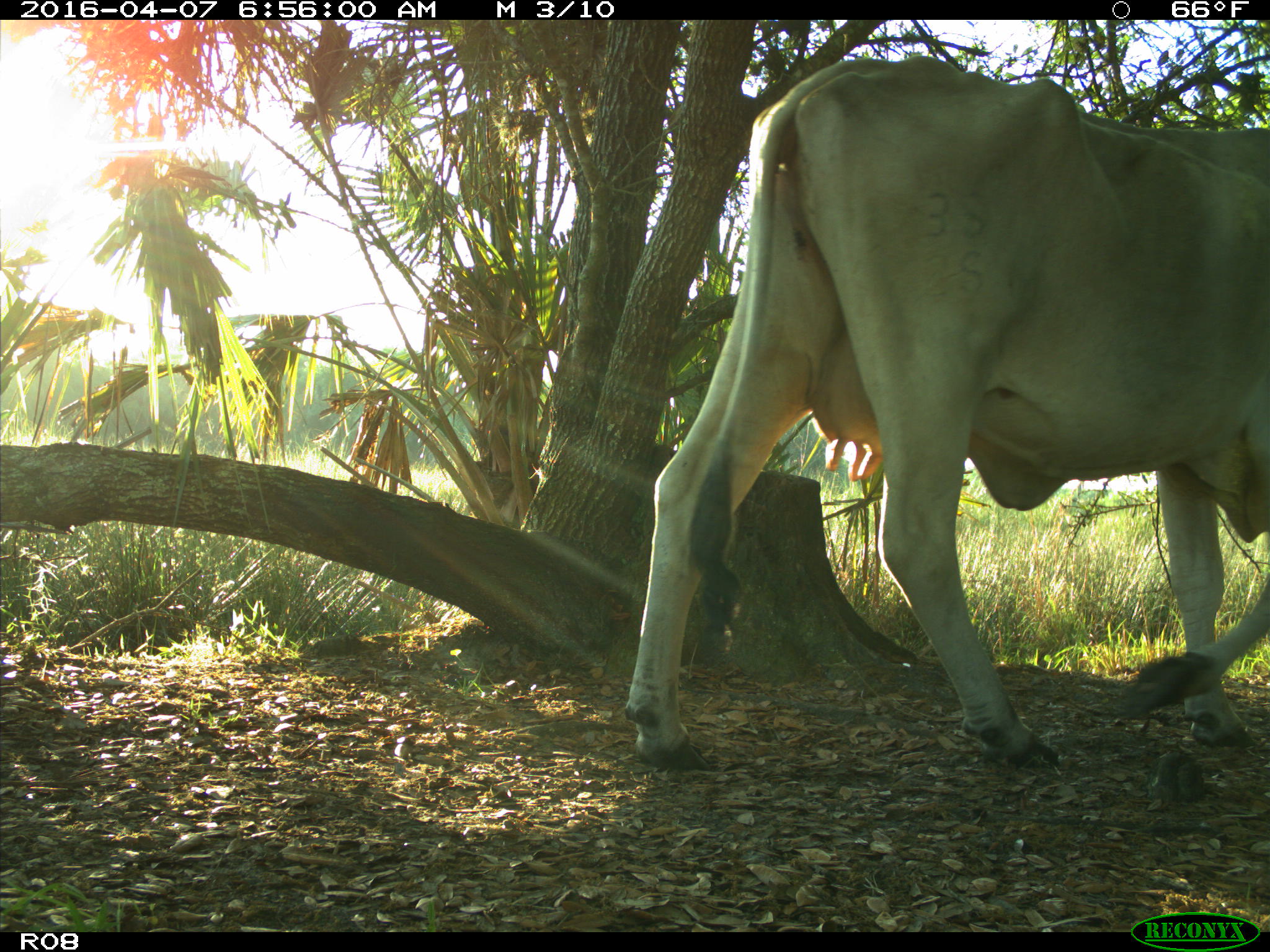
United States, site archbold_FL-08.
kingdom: Animalia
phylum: Chordata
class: Mammalia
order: Artiodactyla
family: Bovidae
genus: Bos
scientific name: Bos taurus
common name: domestic cow